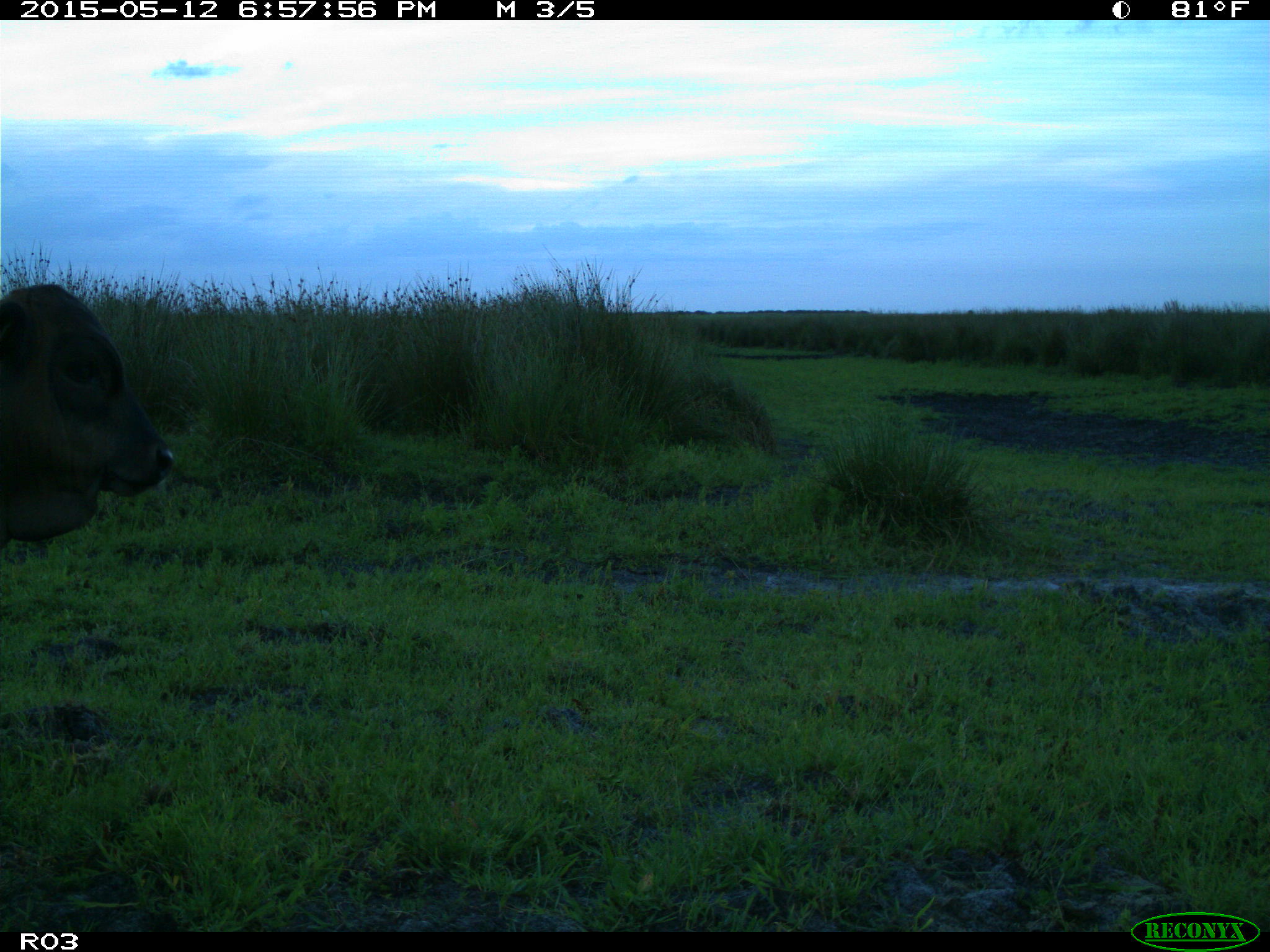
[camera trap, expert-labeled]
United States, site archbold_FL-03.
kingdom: Animalia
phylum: Chordata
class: Mammalia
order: Artiodactyla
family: Bovidae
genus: Bos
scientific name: Bos taurus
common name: domestic cow